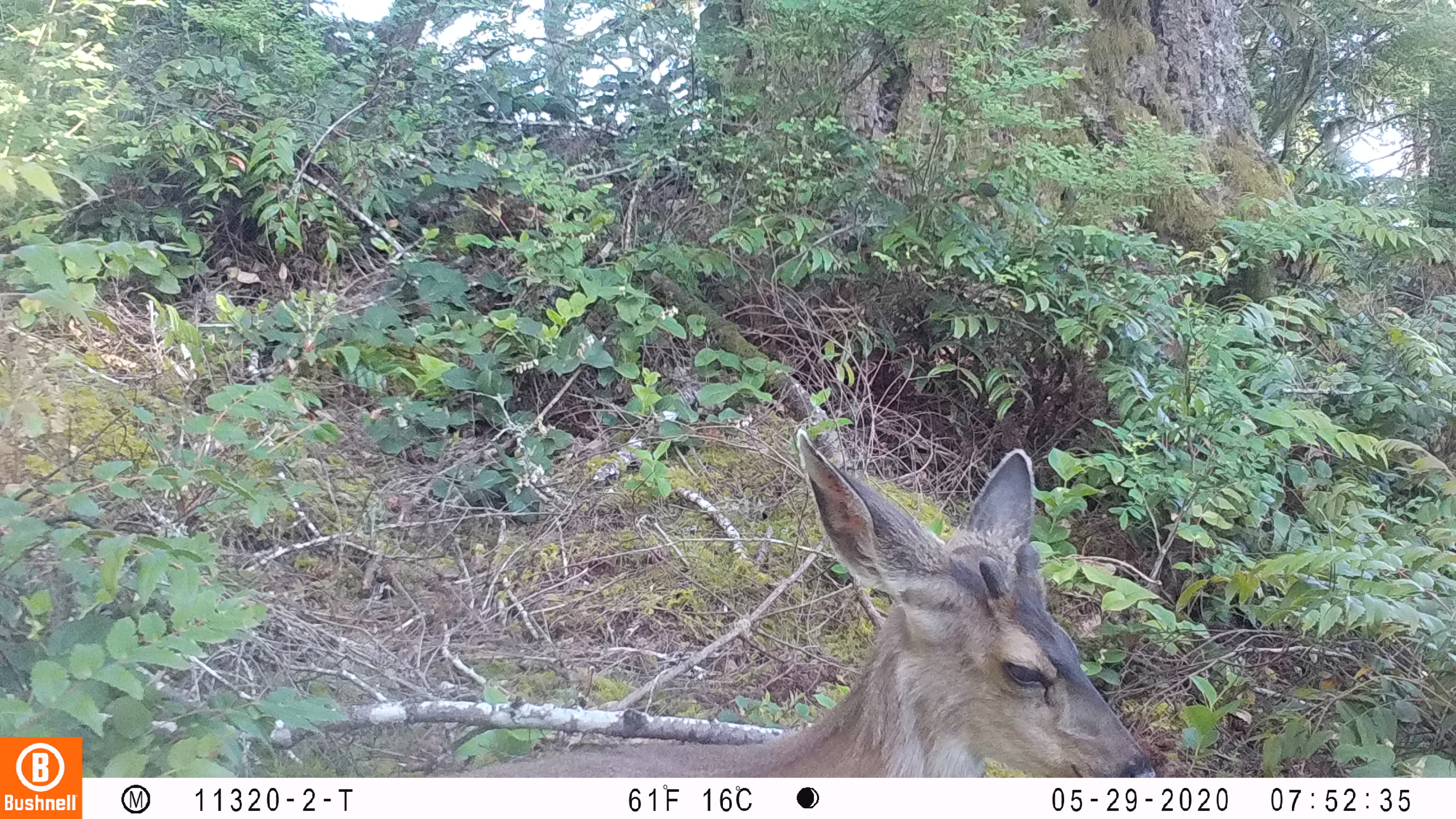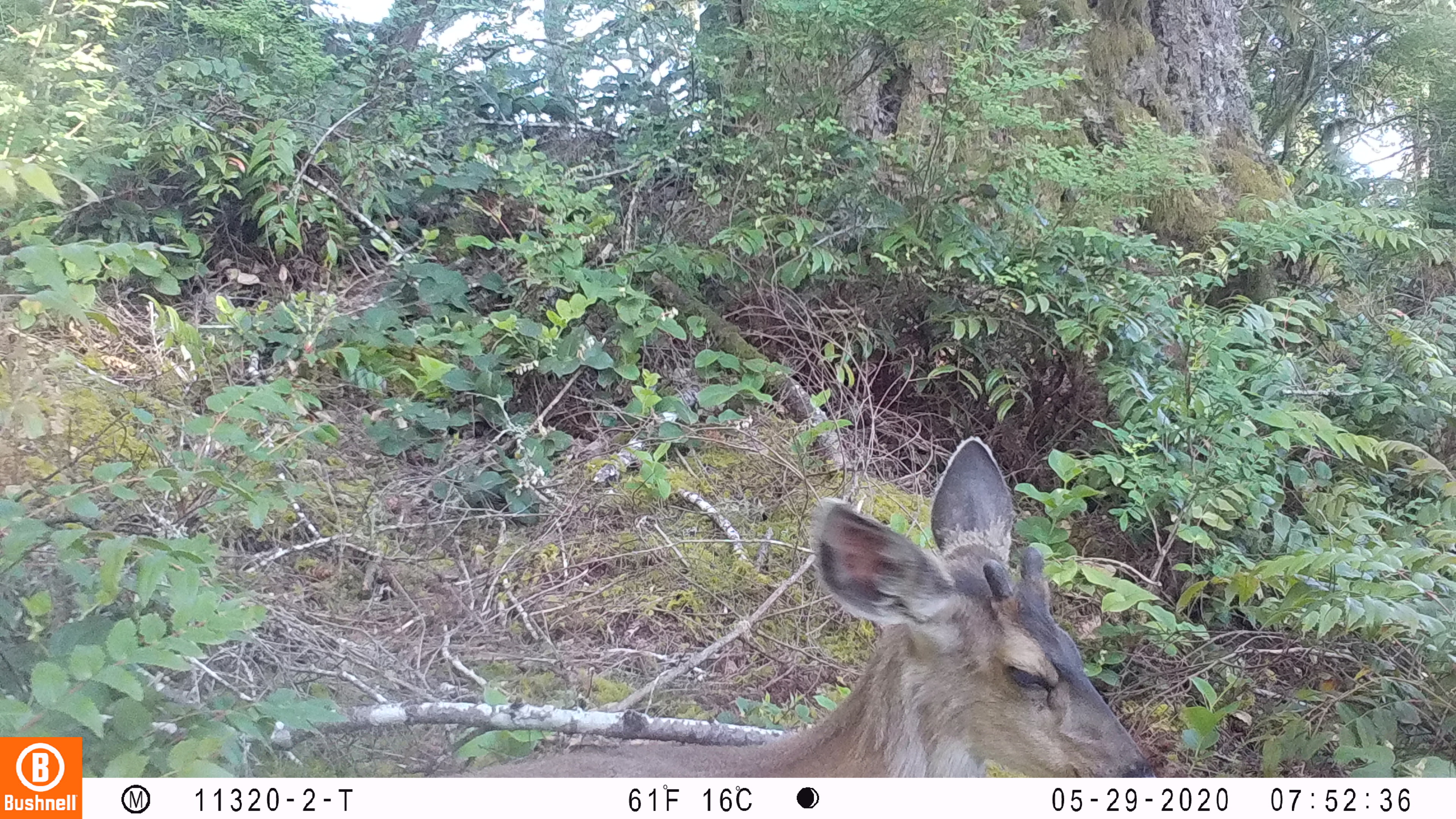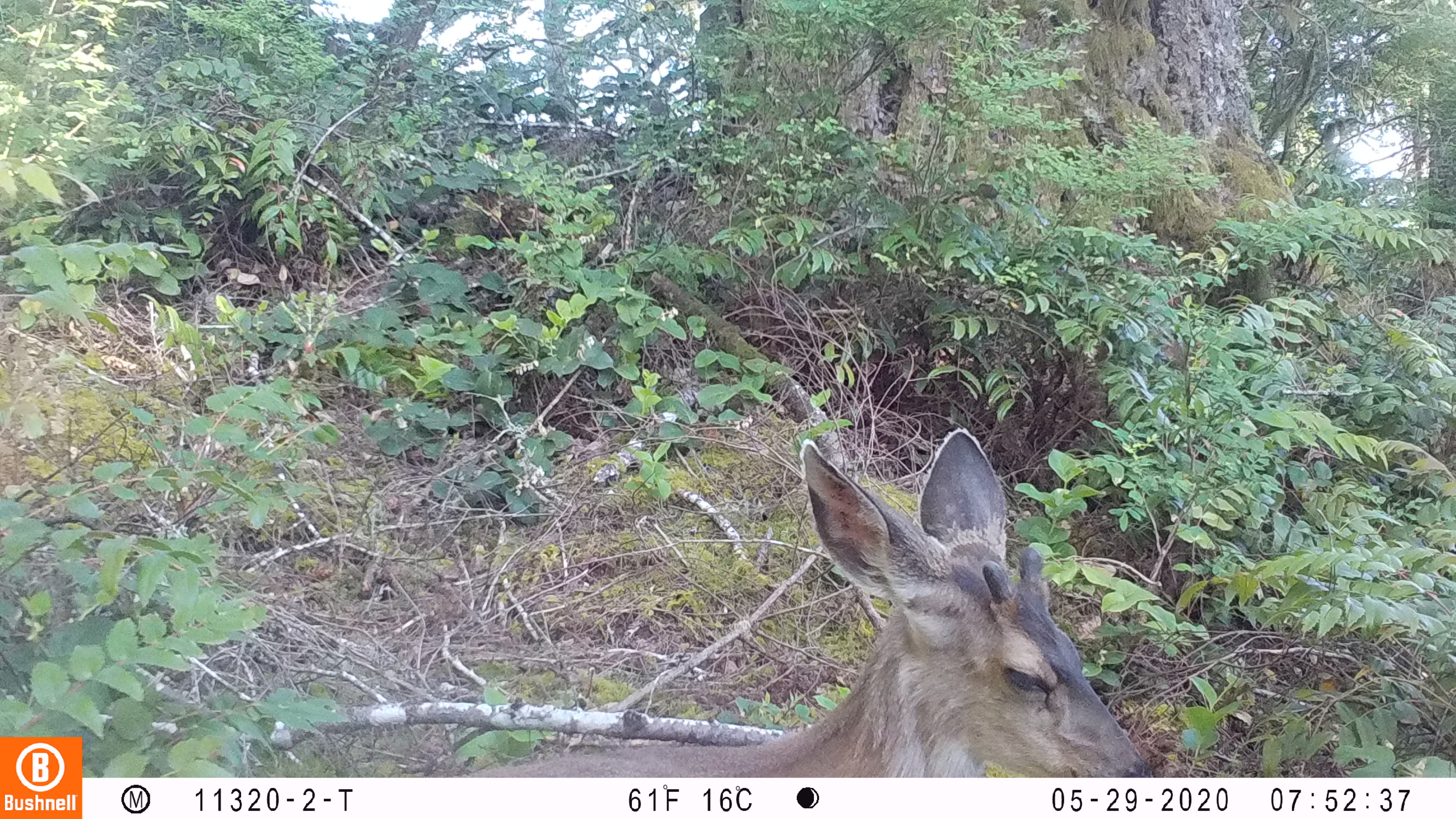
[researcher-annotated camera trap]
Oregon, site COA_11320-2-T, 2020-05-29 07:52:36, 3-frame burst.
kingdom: Animalia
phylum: Chordata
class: Mammalia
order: Artiodactyla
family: Cervidae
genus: Odocoileus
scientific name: Odocoileus hemionus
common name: black-tailed deer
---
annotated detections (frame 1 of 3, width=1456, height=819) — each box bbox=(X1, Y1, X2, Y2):
black-tailed deer: bbox=(438, 427, 1161, 770)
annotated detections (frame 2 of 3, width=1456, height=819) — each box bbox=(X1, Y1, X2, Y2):
black-tailed deer: bbox=(459, 431, 1163, 776)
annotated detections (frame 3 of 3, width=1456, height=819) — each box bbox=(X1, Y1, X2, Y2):
black-tailed deer: bbox=(467, 421, 1163, 774)